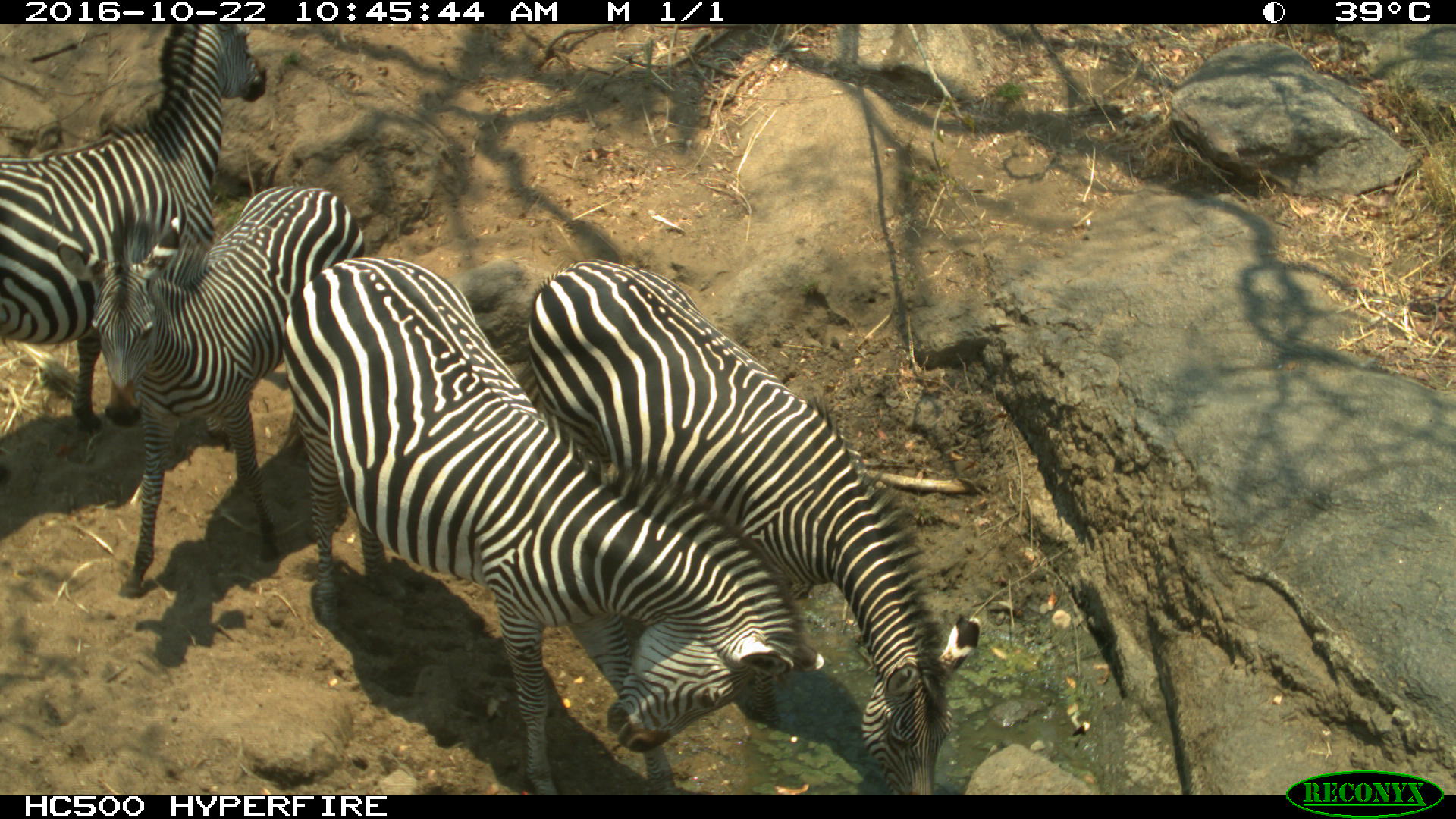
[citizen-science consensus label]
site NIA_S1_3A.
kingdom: Animalia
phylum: Chordata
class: Mammalia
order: Perissodactyla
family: Equidae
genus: Equus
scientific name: Equus quagga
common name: plains zebra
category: zebraplains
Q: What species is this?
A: Zebraplains (plains zebra) (Equus quagga).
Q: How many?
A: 4.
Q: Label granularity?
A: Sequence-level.